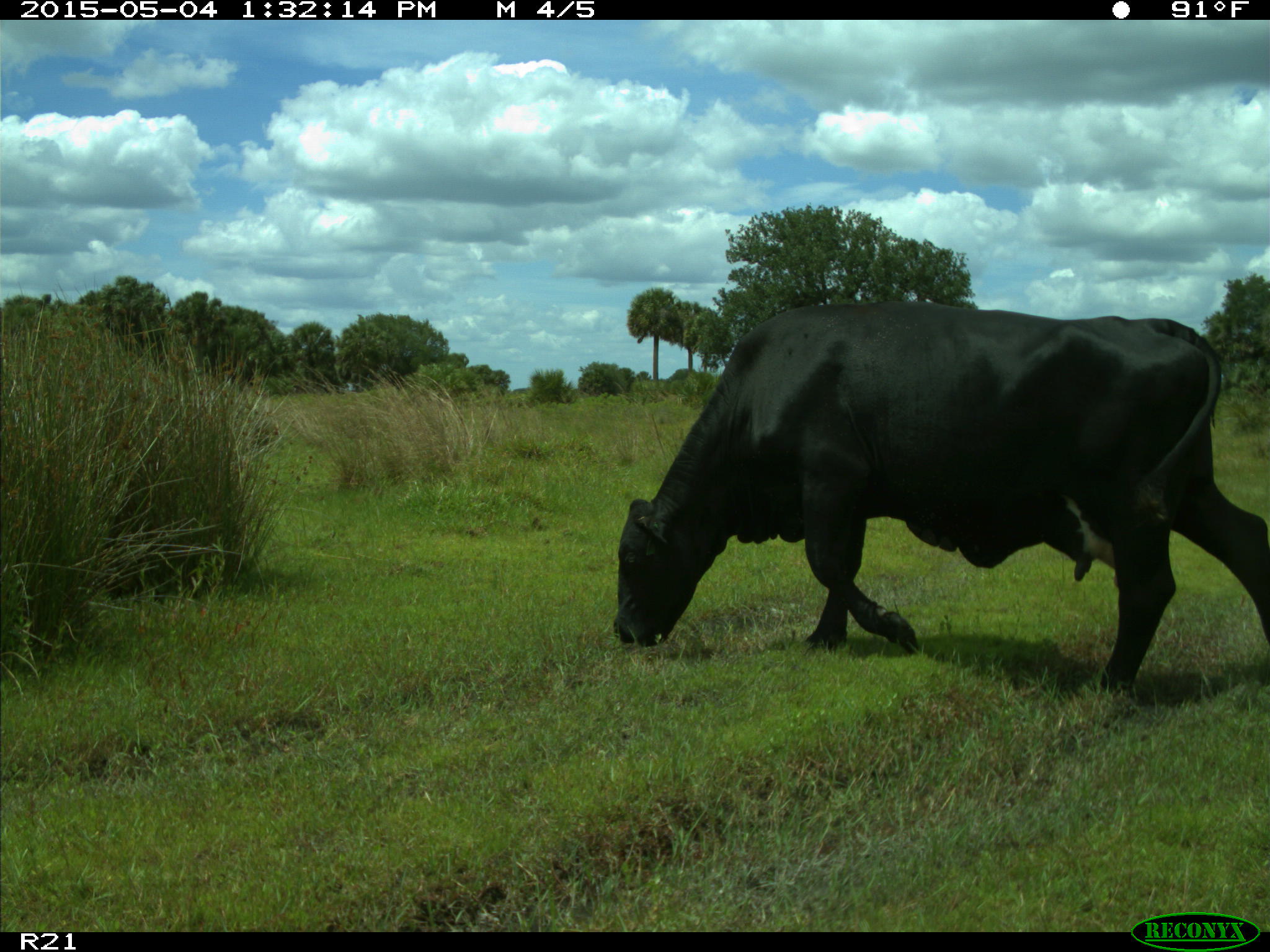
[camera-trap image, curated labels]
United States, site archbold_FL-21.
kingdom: Animalia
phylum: Chordata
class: Mammalia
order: Artiodactyla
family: Bovidae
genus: Bos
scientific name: Bos taurus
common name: domestic cow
Bos taurus (domestic cow).